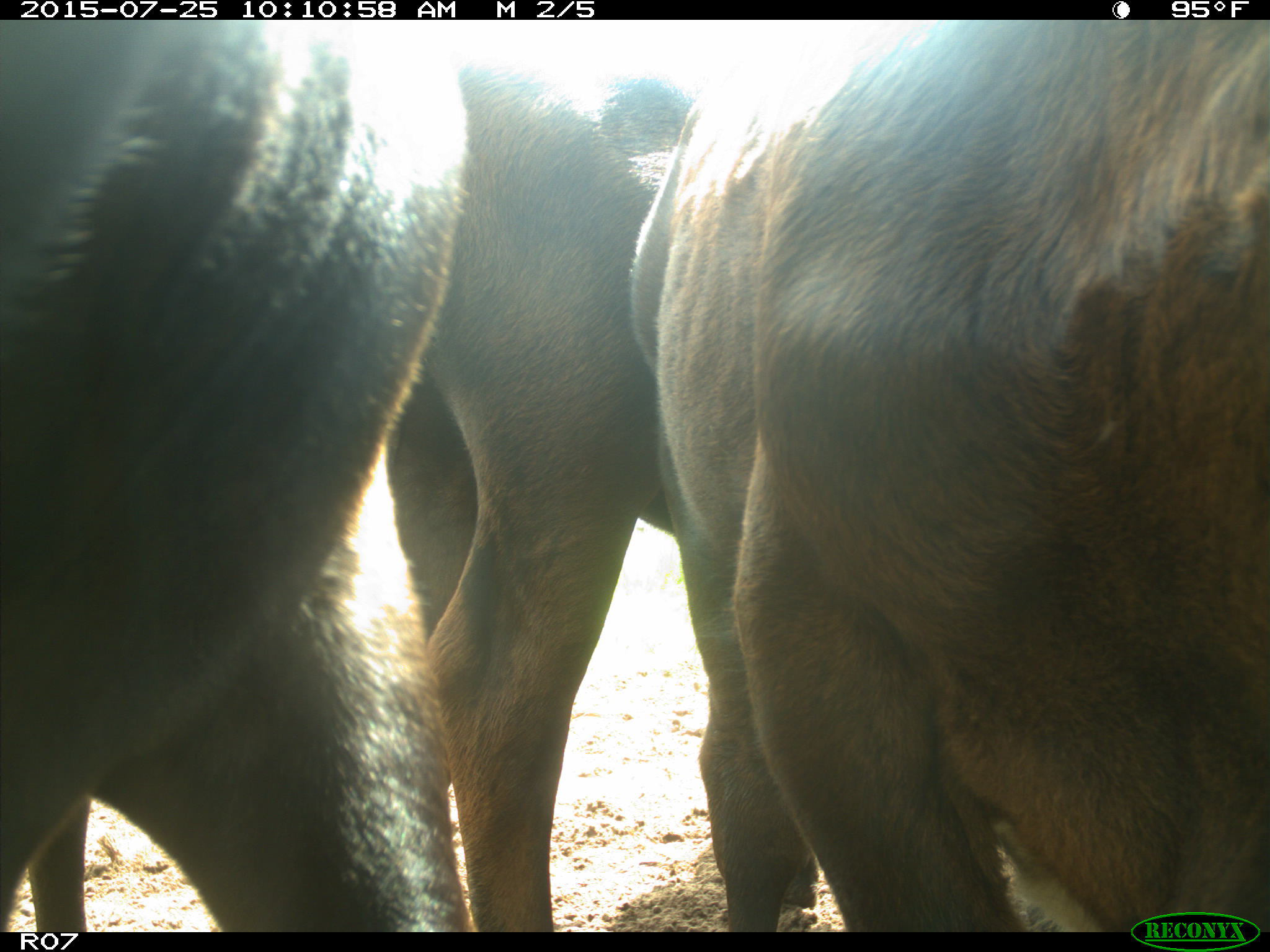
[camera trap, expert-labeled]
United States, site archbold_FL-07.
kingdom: Animalia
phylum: Chordata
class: Mammalia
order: Artiodactyla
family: Bovidae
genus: Bos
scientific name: Bos taurus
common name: domestic cow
Bos taurus (domestic cow).